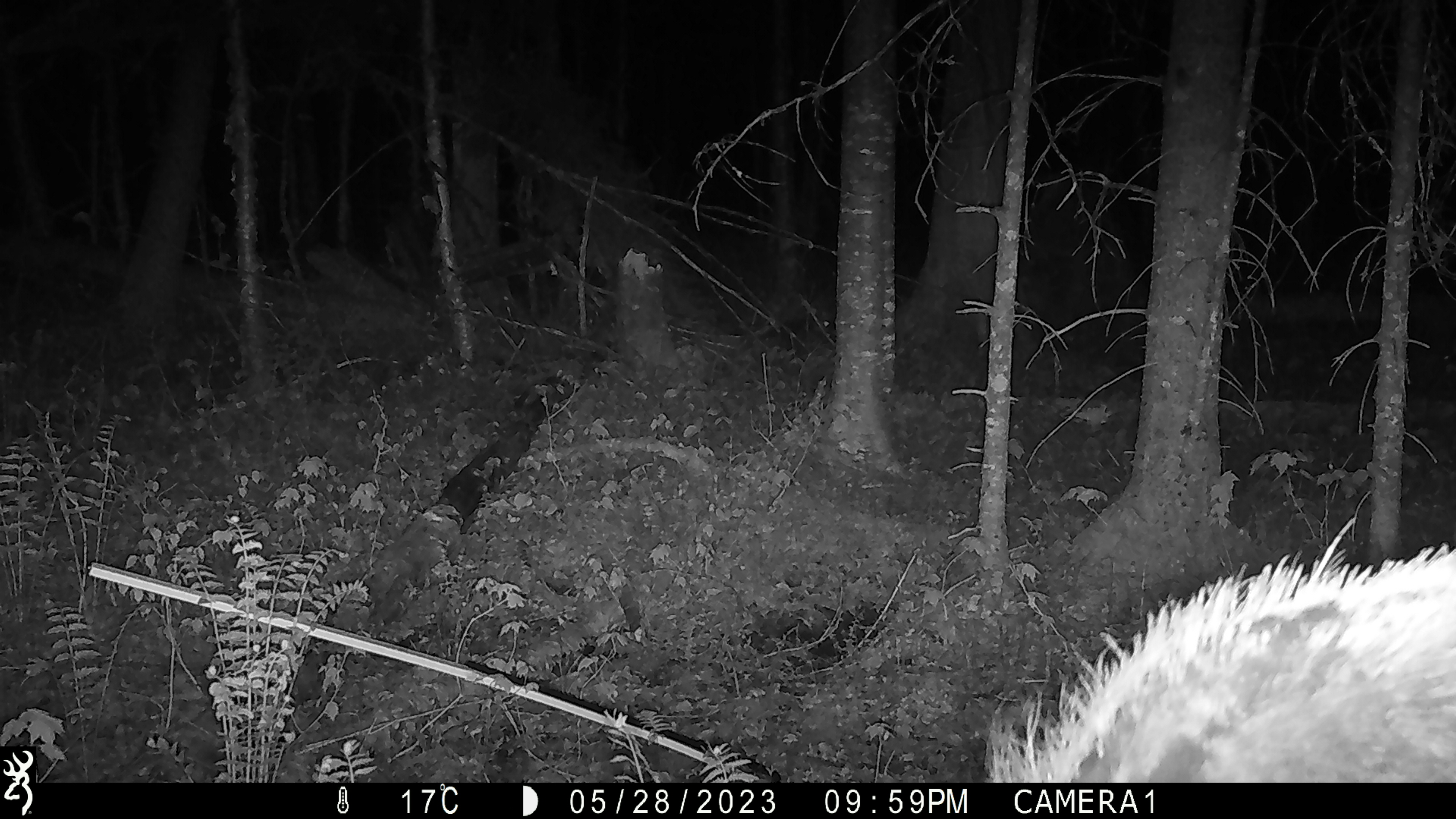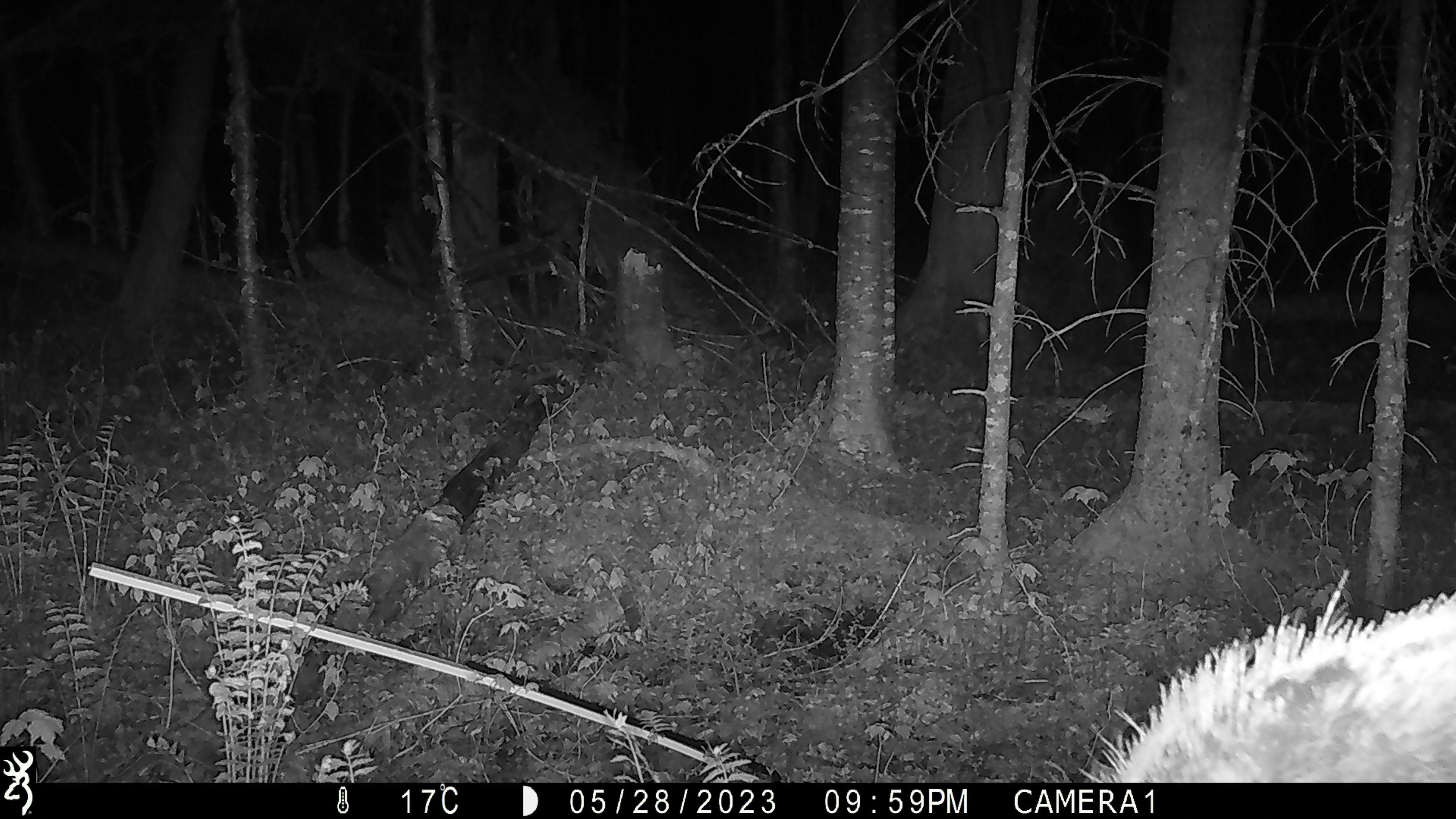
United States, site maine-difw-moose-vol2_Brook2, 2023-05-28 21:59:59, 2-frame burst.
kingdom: Animalia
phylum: Chordata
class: Mammalia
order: Artiodactyla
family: Cervidae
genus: Alces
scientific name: Alces alces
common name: moose